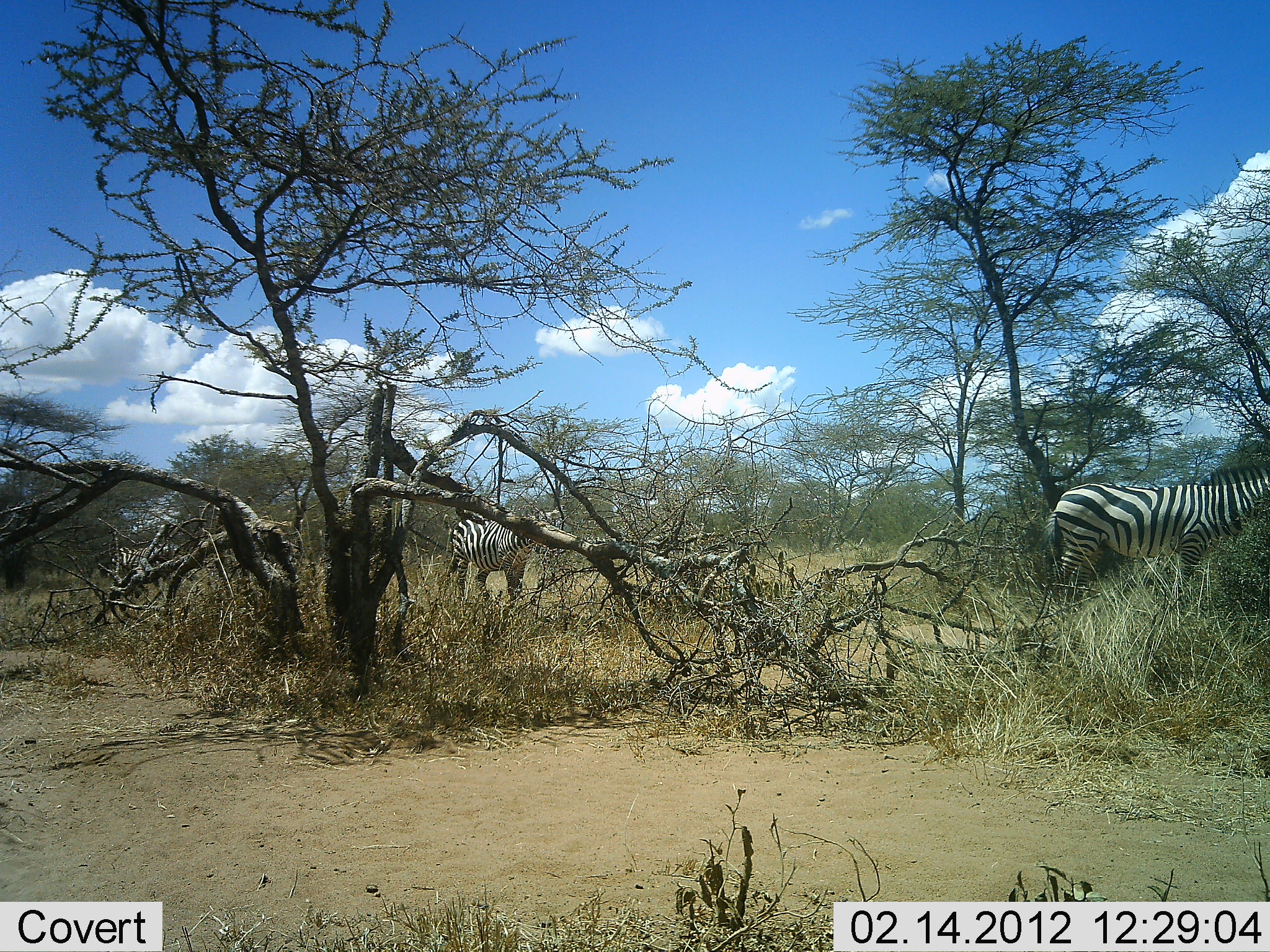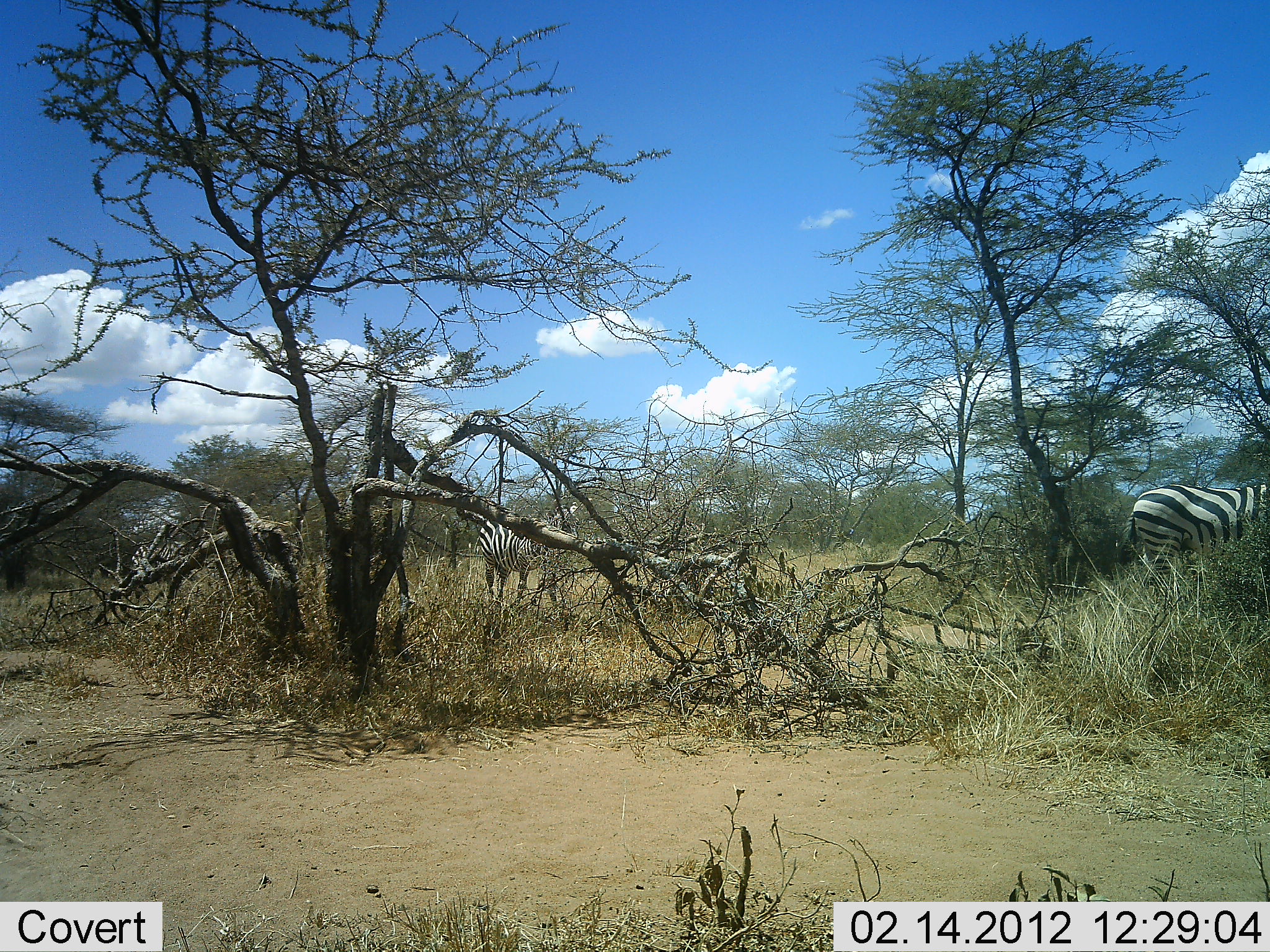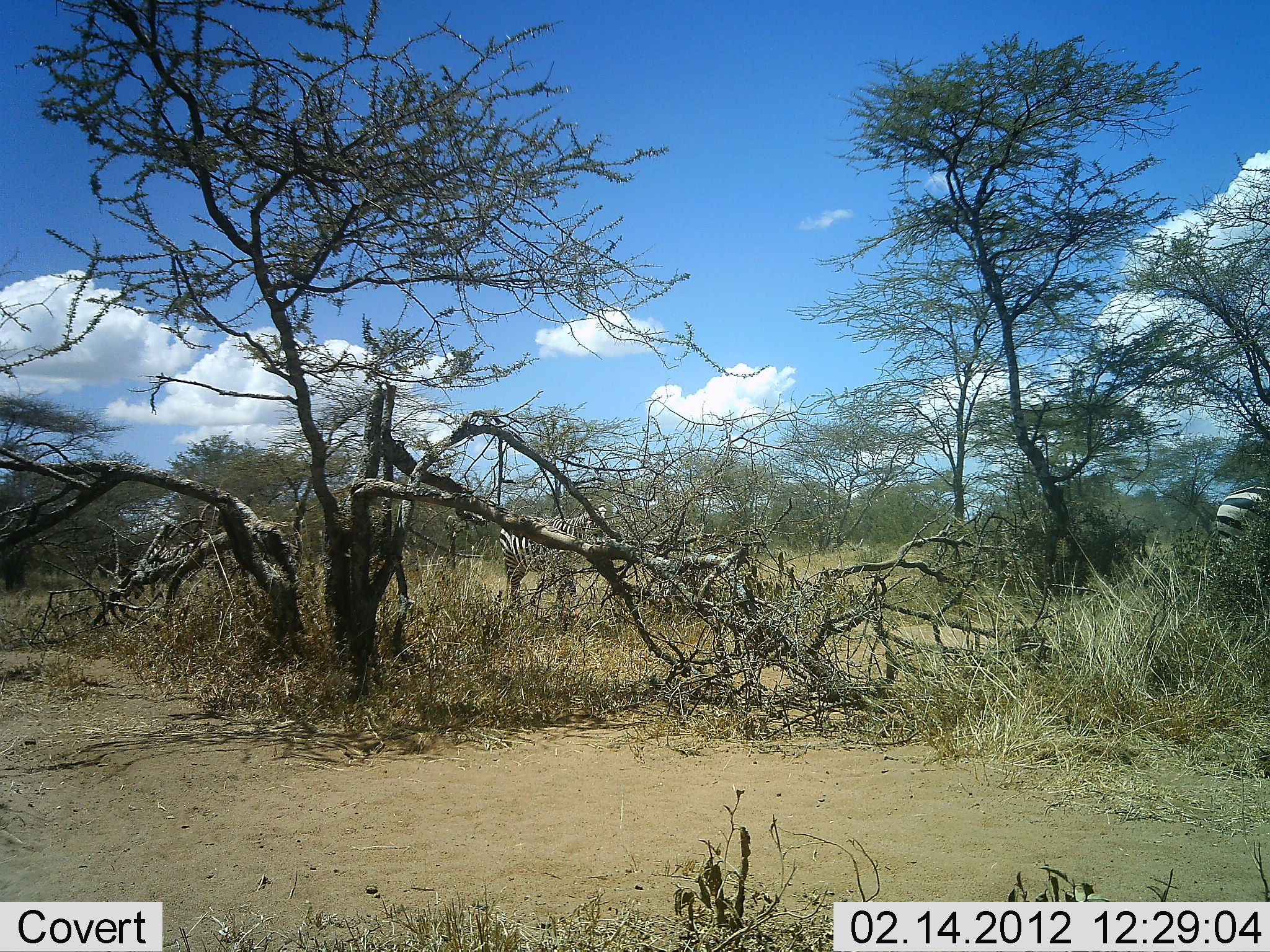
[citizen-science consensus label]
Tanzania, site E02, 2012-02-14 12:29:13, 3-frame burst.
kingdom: Animalia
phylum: Chordata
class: Mammalia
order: Perissodactyla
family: Equidae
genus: Equus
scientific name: Equus quagga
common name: plains zebra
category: zebra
Zebra (plains zebra) (Equus quagga), count 3. Behavior (volunteer vote fractions): standing 10%, resting 0%, moving 85%, interacting 0%. Young present (vote fraction): 0%. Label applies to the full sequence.